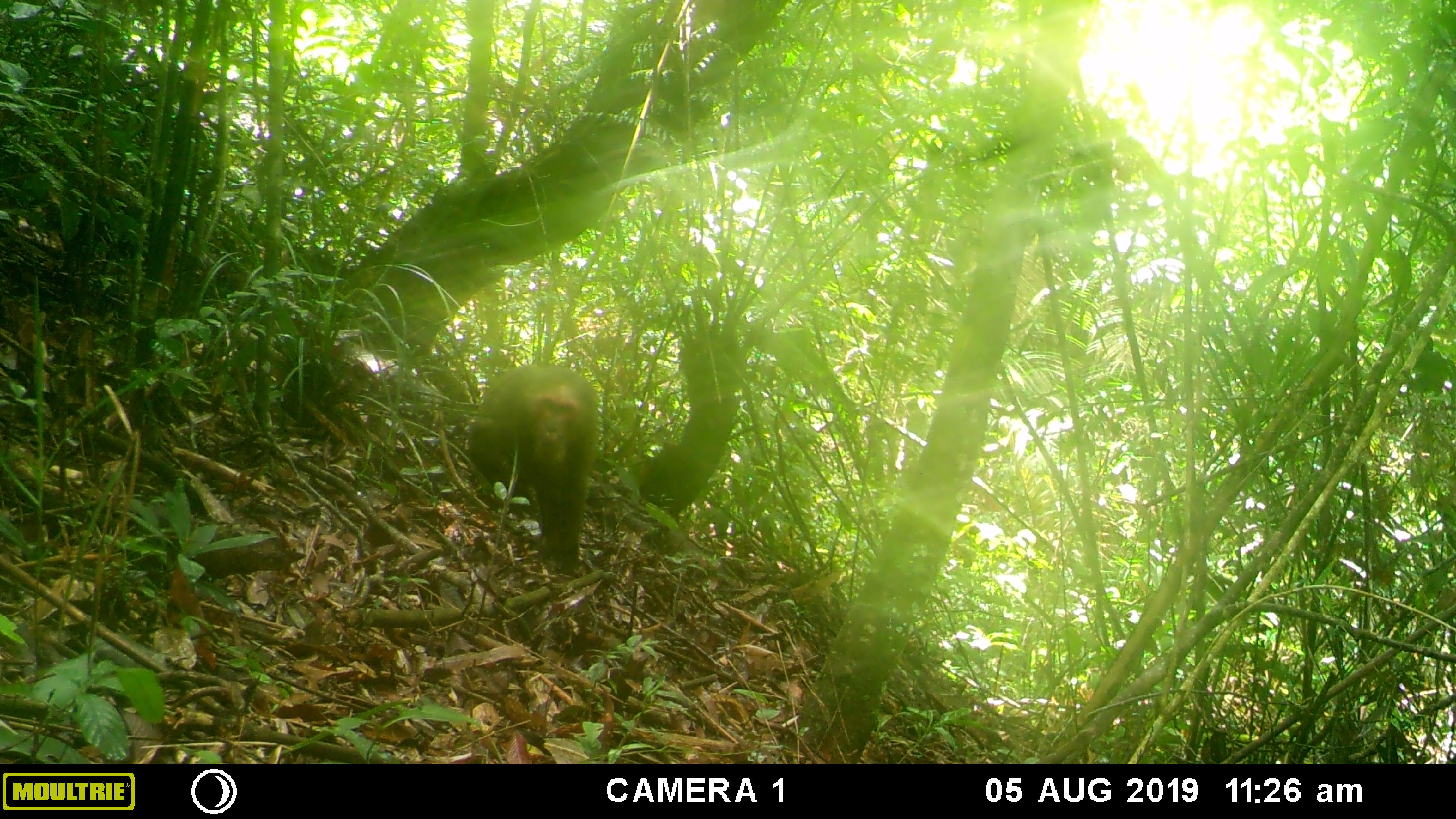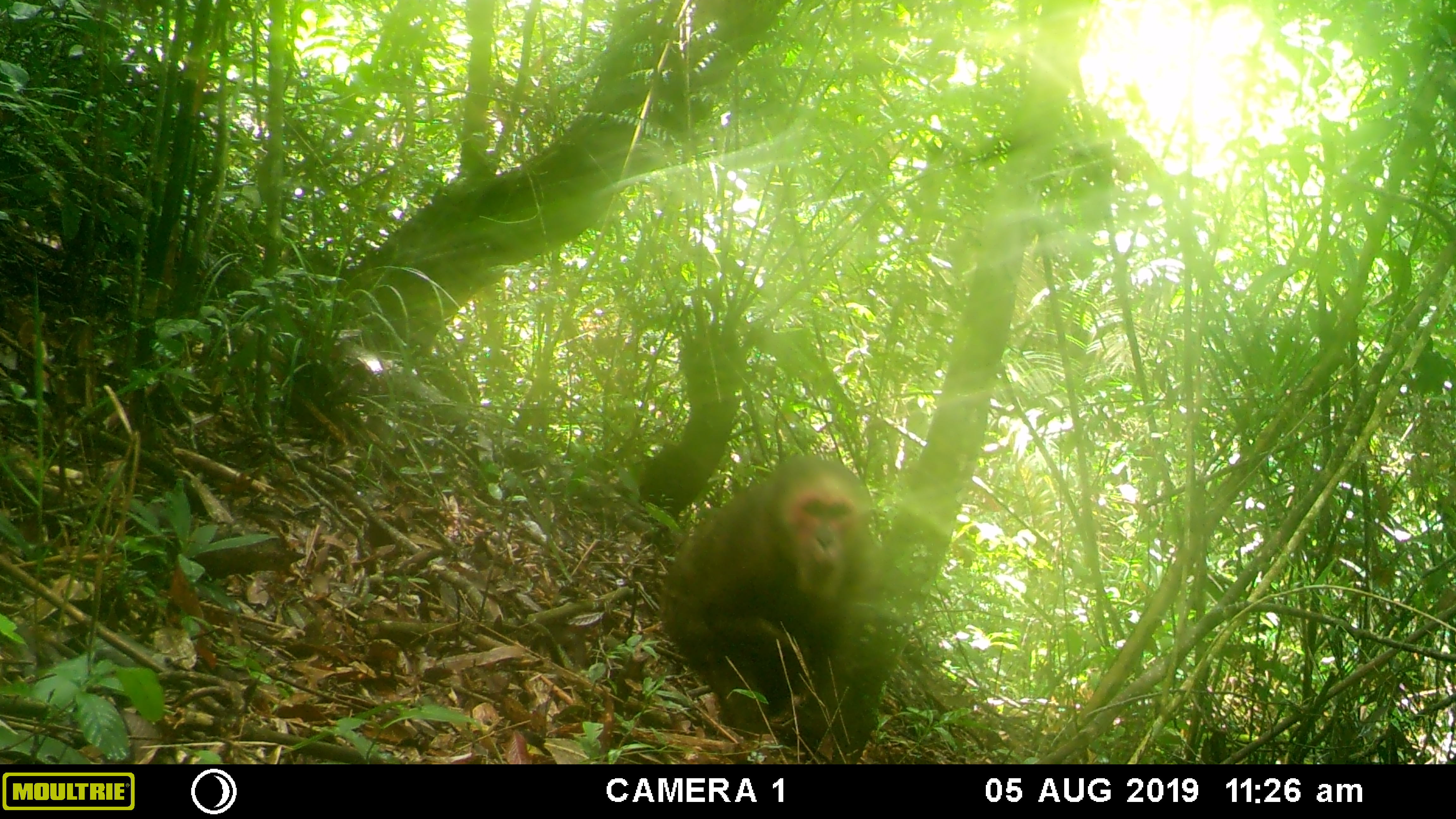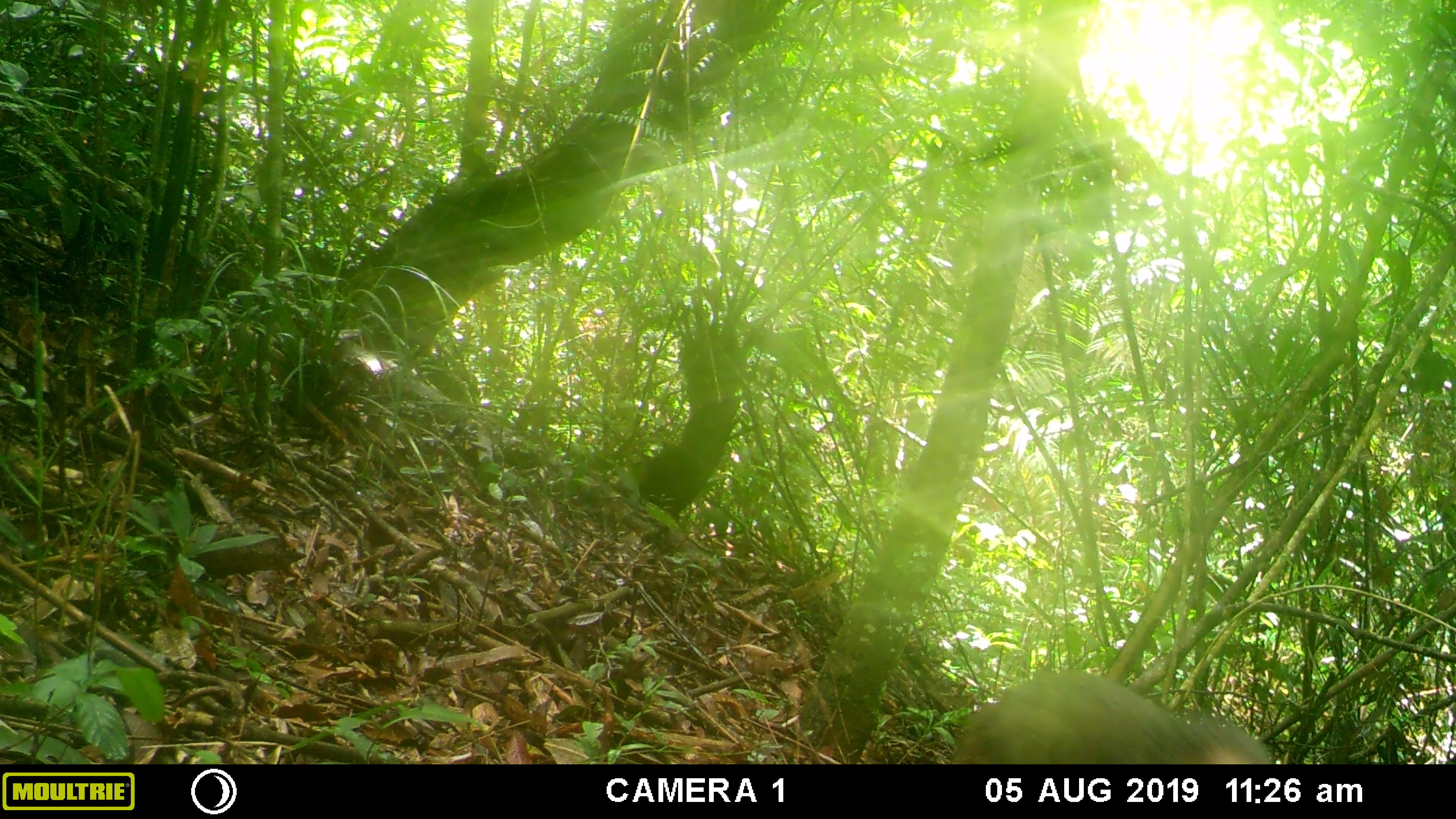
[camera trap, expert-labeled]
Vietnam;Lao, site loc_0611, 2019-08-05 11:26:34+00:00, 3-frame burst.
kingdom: Animalia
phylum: Chordata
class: Mammalia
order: Primates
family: Cercopithecidae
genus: Macaca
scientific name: Macaca arctoides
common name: stump-tailed macaque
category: stump tailed macaque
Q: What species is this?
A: Stump tailed macaque (stump-tailed macaque) (Macaca arctoides).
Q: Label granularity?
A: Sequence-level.